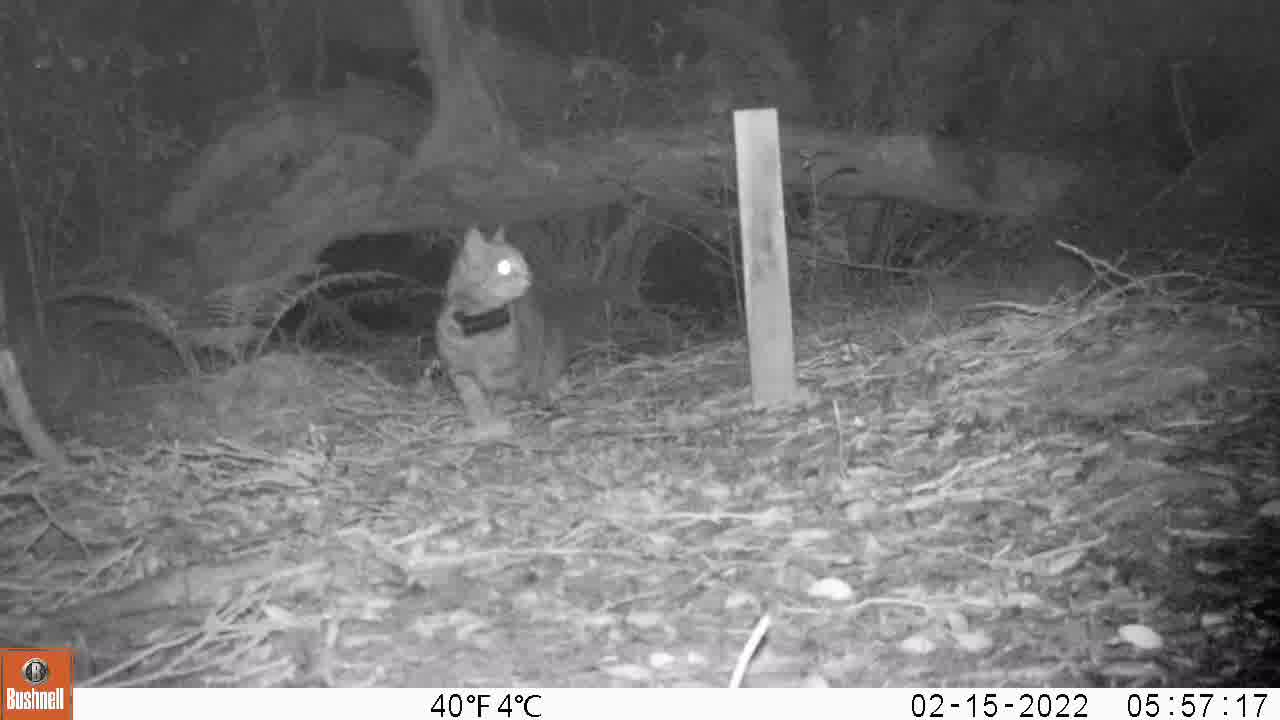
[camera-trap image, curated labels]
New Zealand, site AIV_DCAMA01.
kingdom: Animalia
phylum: Chordata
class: Mammalia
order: Carnivora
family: Felidae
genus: Felis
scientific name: Felis catus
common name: domestic cat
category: cat